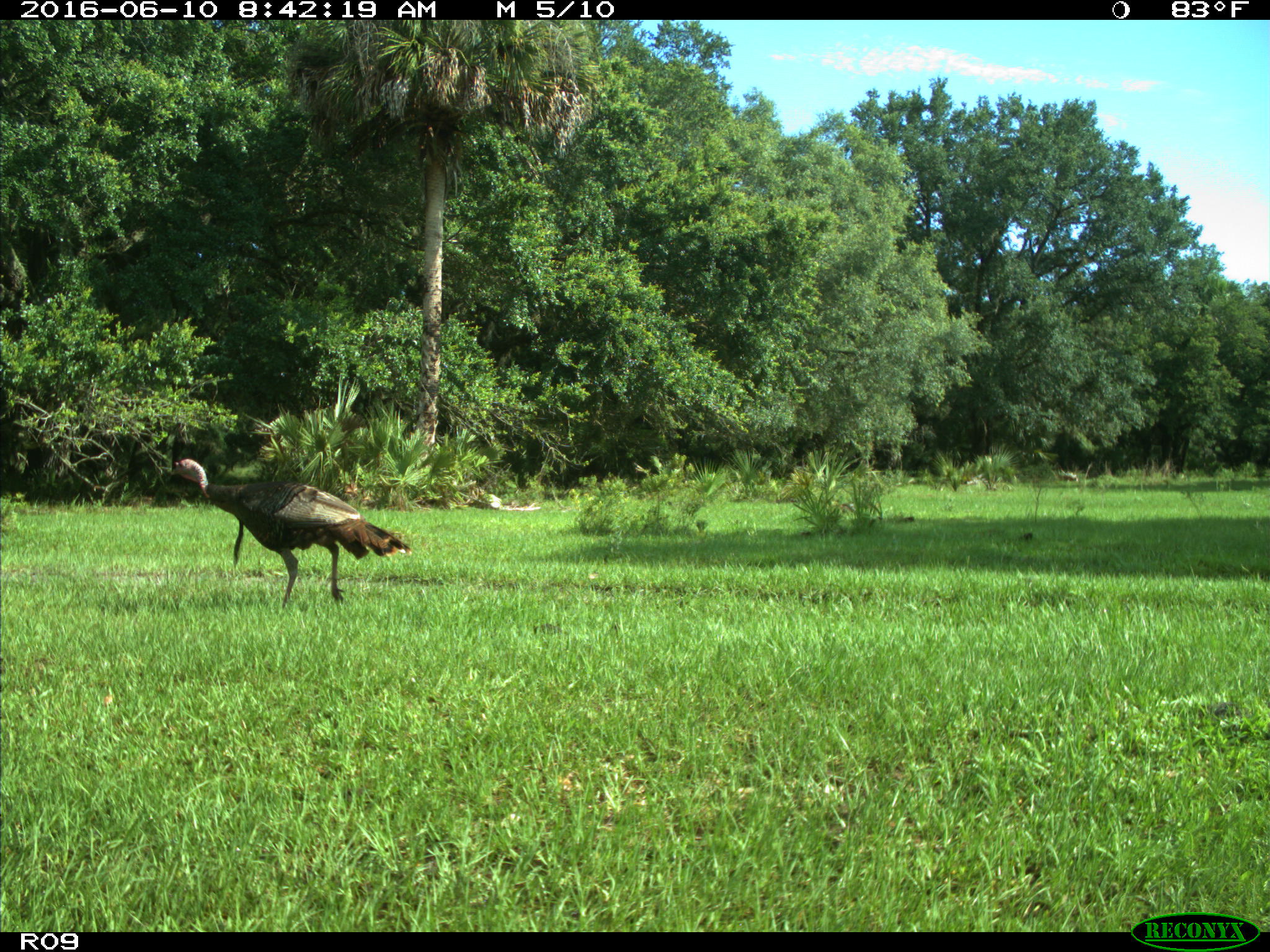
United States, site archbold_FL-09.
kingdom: Animalia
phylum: Chordata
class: Aves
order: Galliformes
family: Phasianidae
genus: Meleagris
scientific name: Meleagris gallopavo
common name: wild turkey